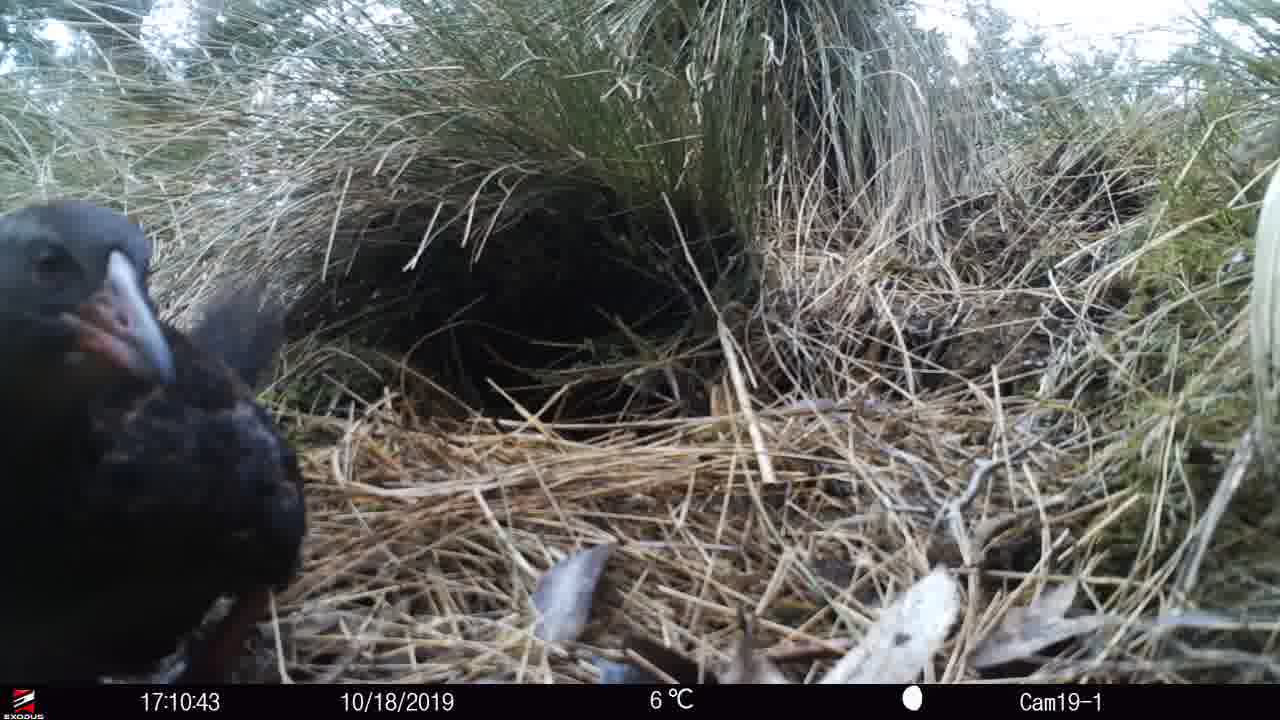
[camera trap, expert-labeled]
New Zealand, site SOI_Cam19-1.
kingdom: Animalia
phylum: Chordata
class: Aves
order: Gruiformes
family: Rallidae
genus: Gallirallus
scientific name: Gallirallus australis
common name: weka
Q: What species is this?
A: Weka (Gallirallus australis).